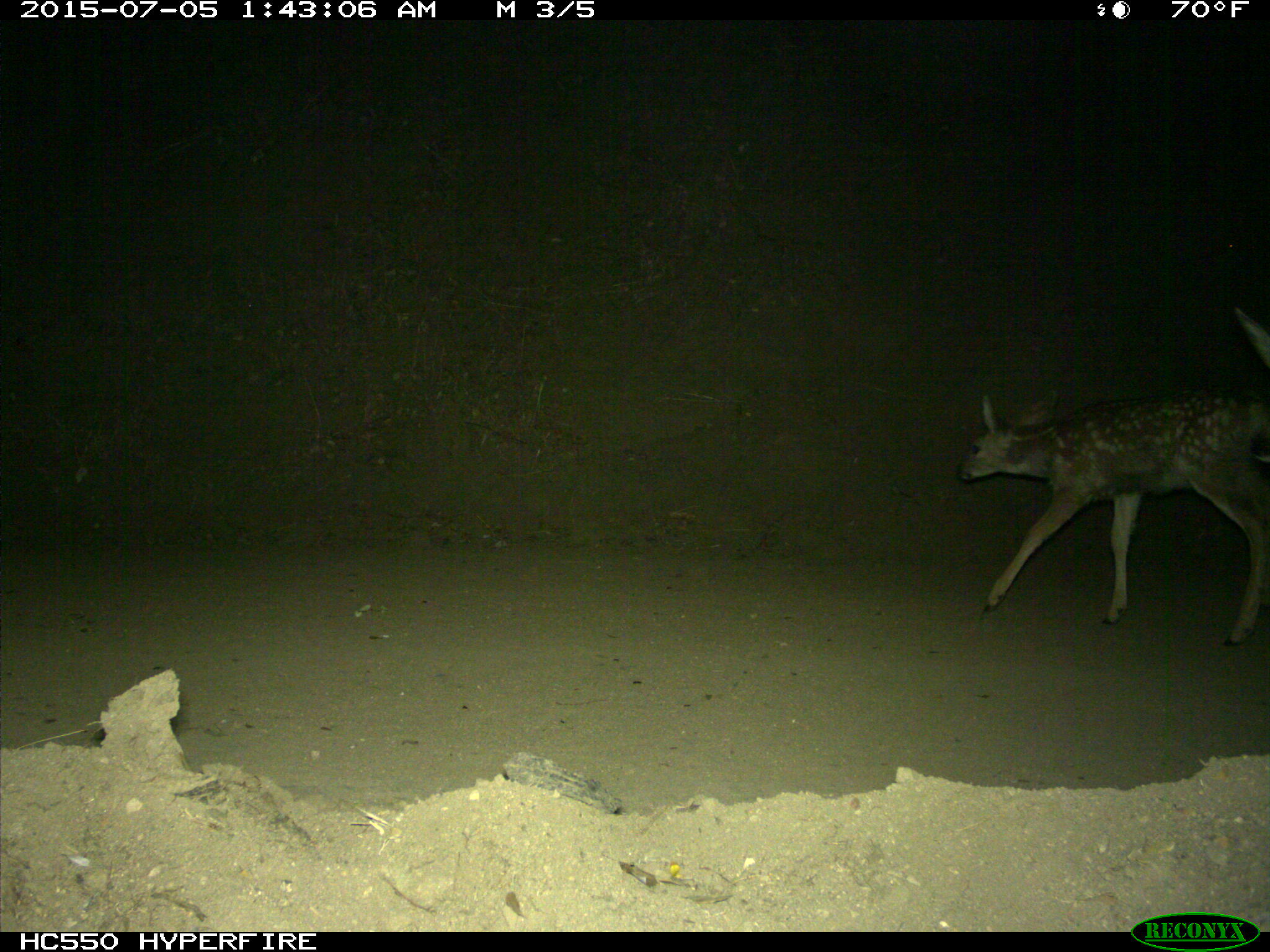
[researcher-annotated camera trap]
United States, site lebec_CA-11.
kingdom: Animalia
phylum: Chordata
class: Mammalia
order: Artiodactyla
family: Cervidae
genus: Odocoileus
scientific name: Odocoileus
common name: deer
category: unidentified deer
Unidentified deer (deer) (Odocoileus).